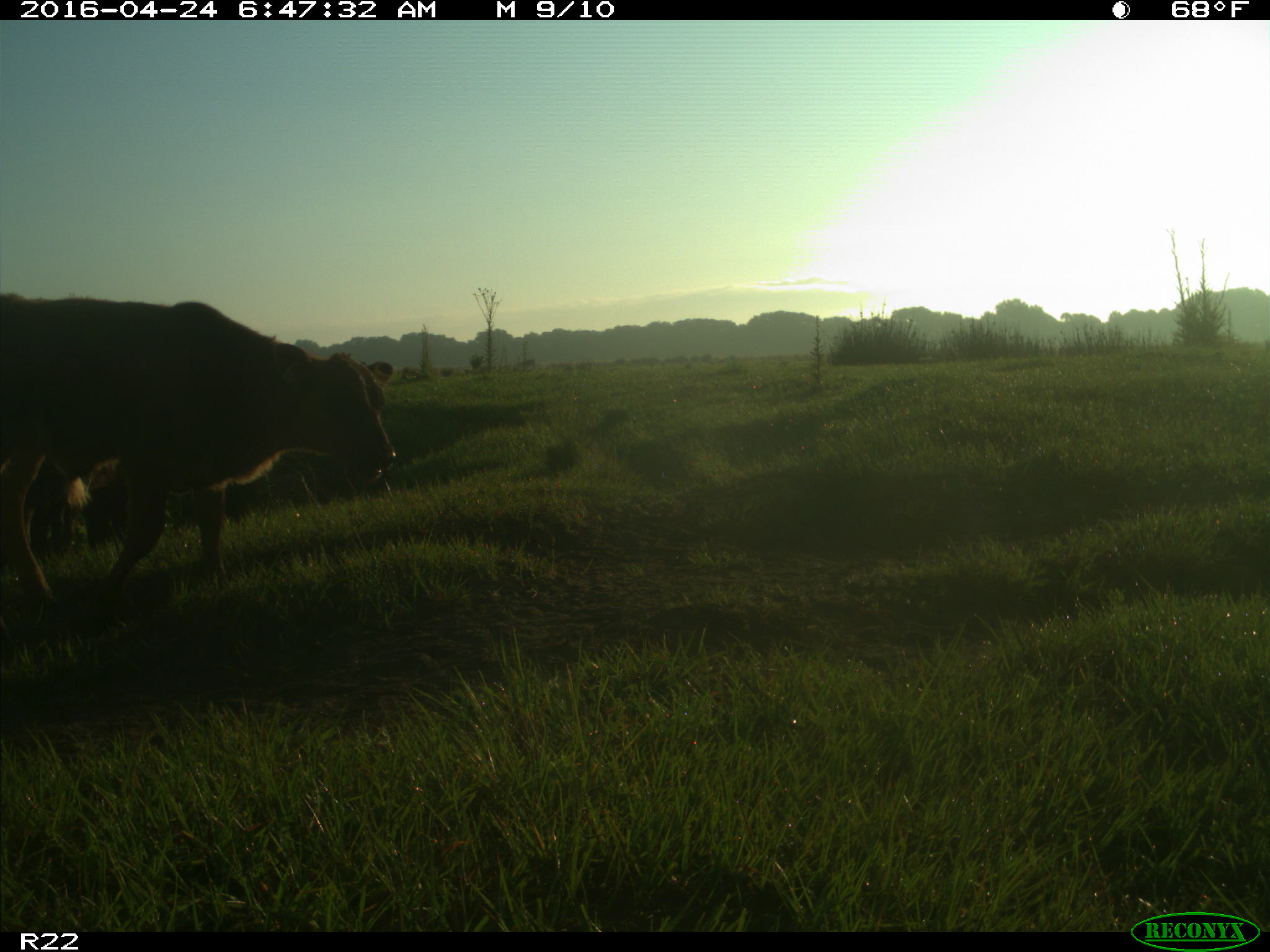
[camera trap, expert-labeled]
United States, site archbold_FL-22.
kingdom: Animalia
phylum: Chordata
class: Mammalia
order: Artiodactyla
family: Bovidae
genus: Bos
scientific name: Bos taurus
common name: domestic cow